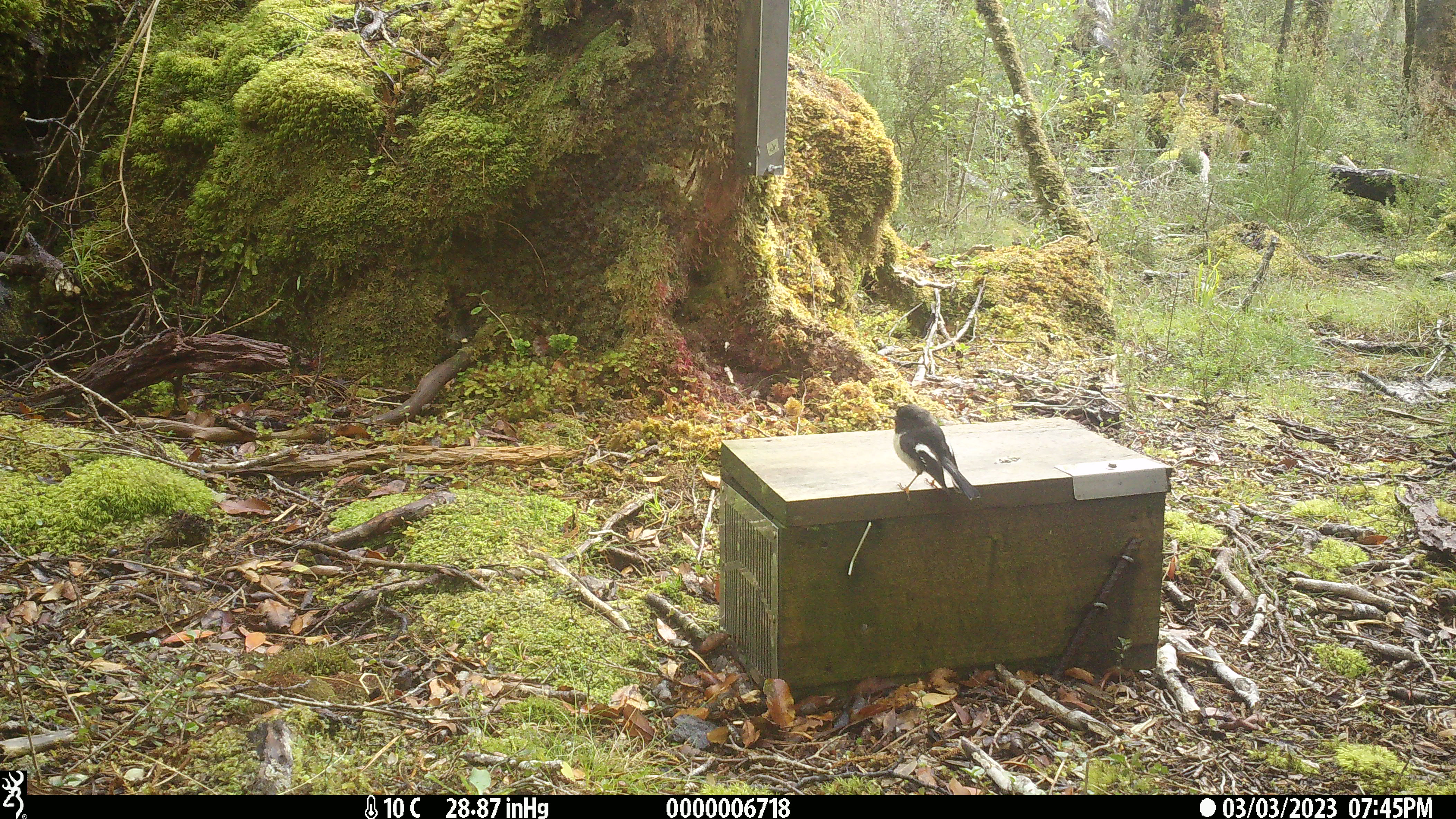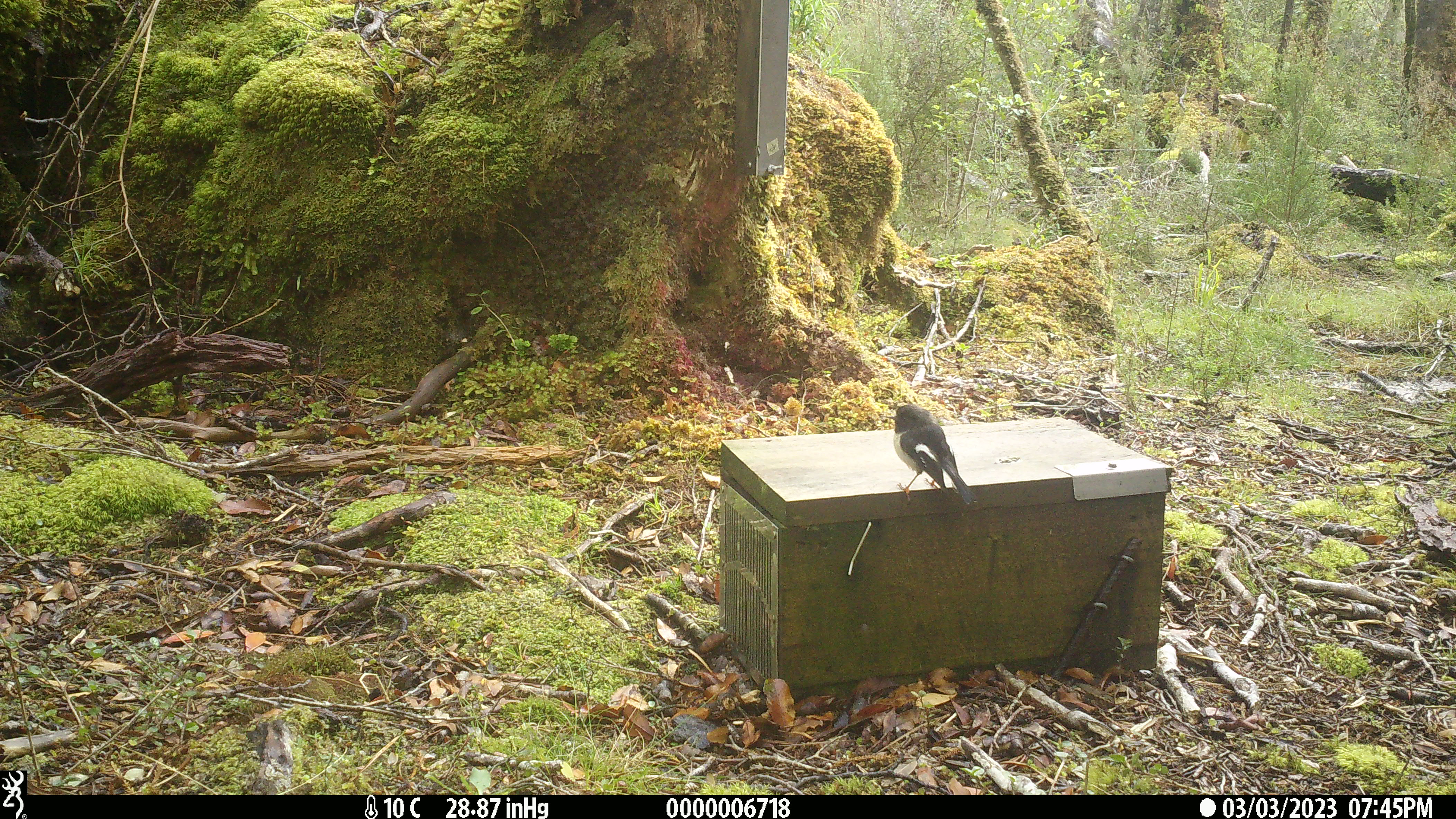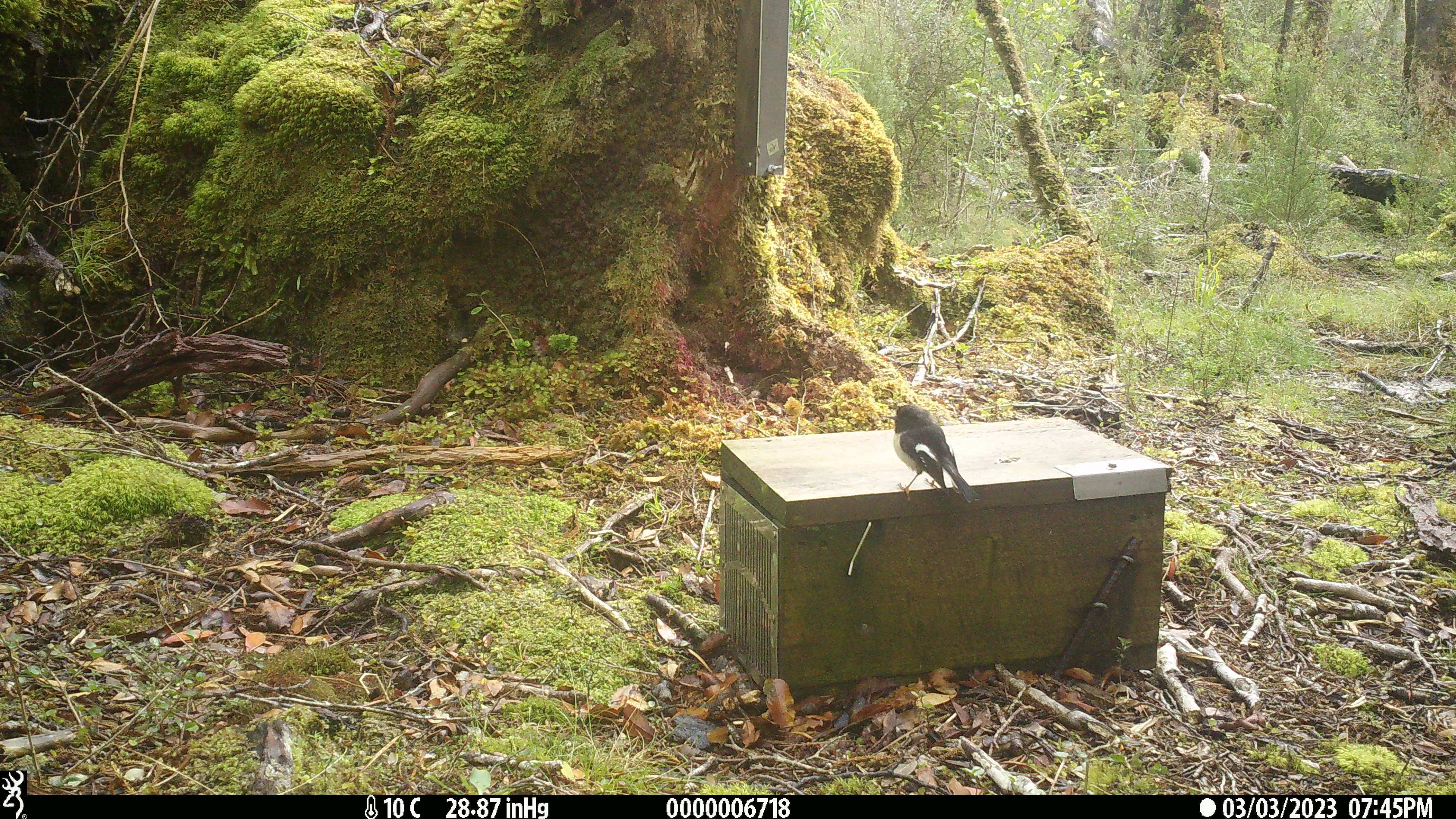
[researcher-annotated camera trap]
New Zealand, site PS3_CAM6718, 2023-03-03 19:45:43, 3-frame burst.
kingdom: Animalia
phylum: Chordata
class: Aves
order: Passeriformes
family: Petroicidae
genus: Petroica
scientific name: Petroica macrocephala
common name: tomtit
Tomtit (Petroica macrocephala).